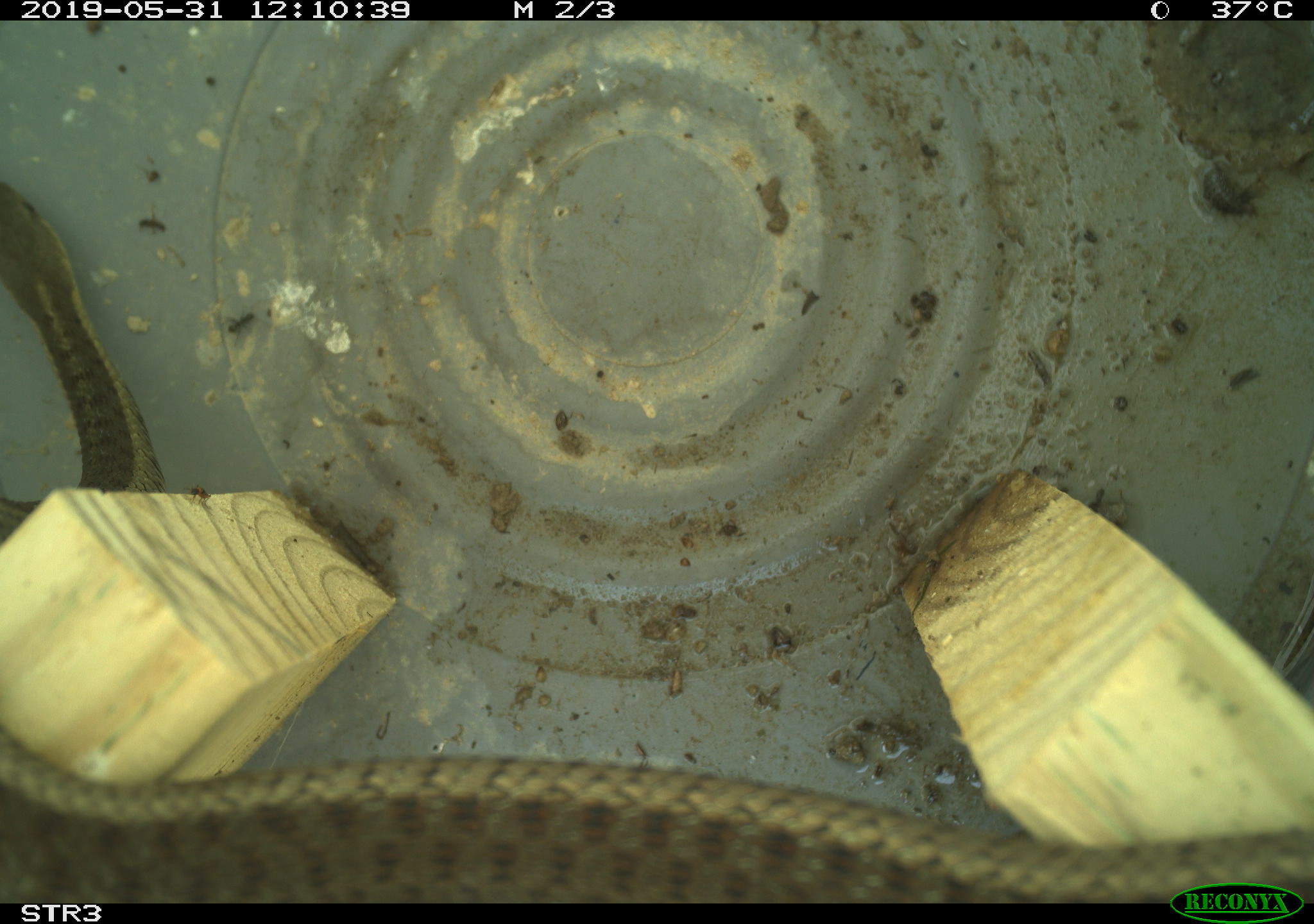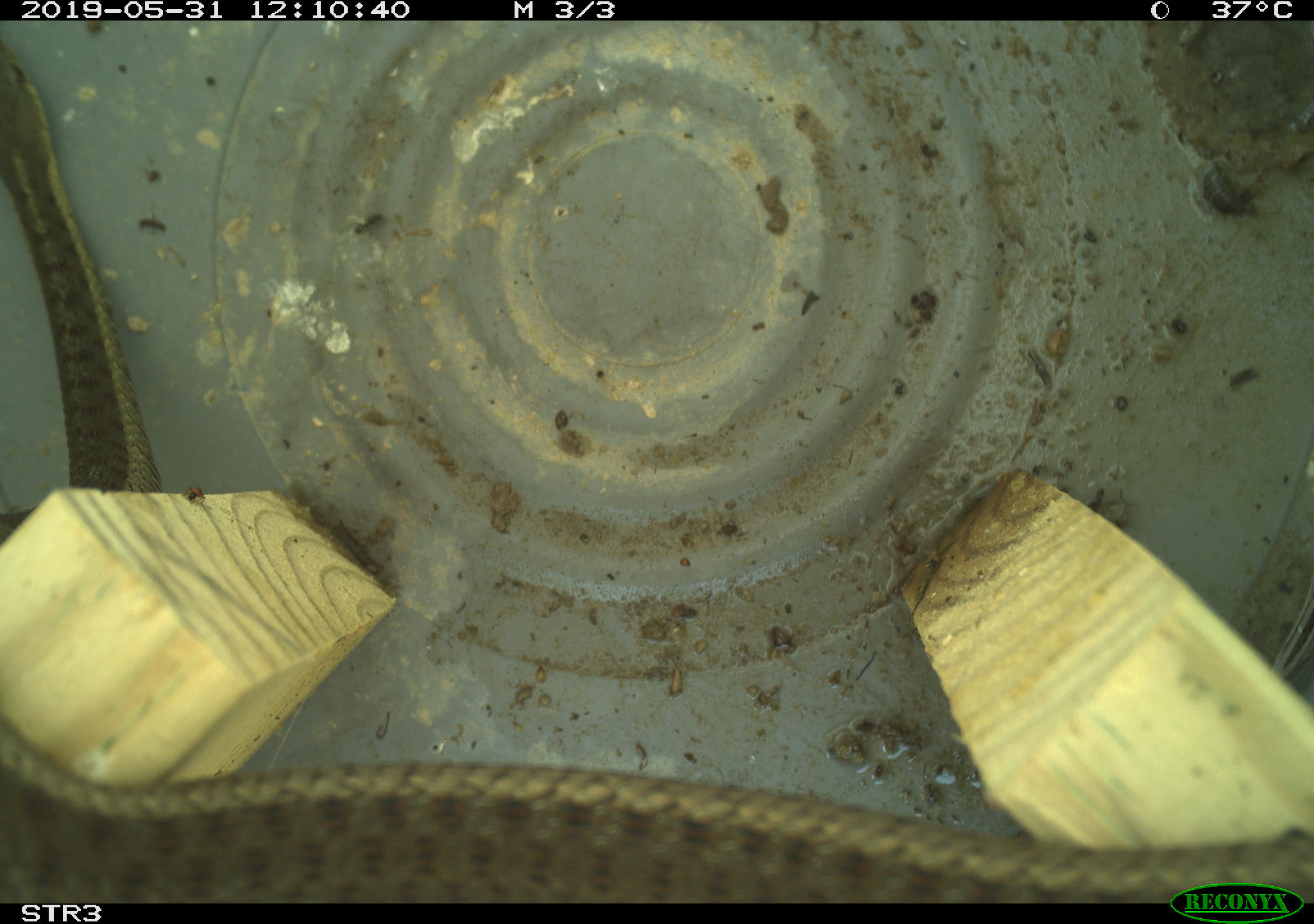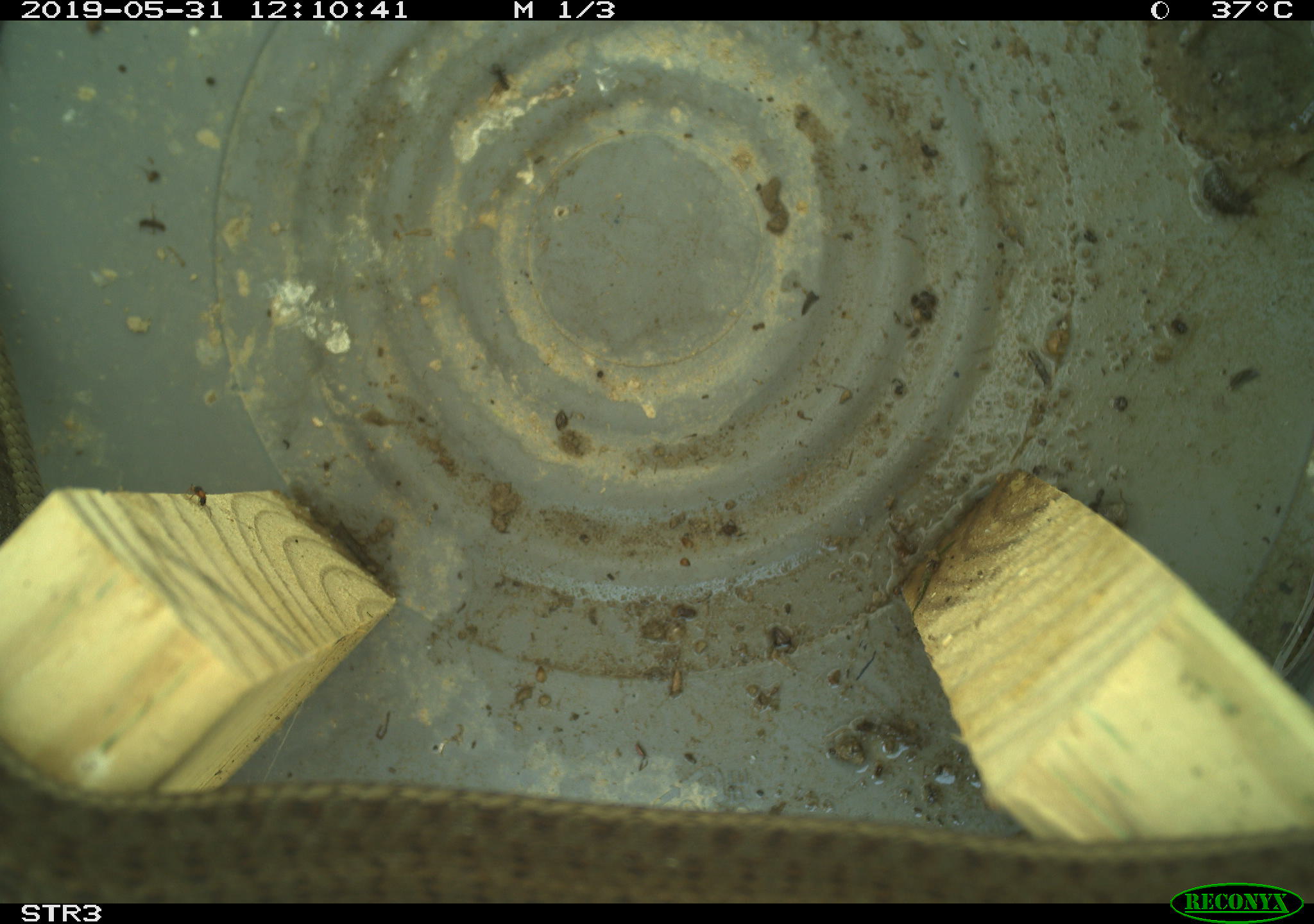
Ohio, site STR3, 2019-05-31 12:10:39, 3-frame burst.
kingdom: Animalia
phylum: Chordata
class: Reptilia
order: Squamata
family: Colubridae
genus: Thamnophis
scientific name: Thamnophis sirtalis sirtalis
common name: eastern gartersnake